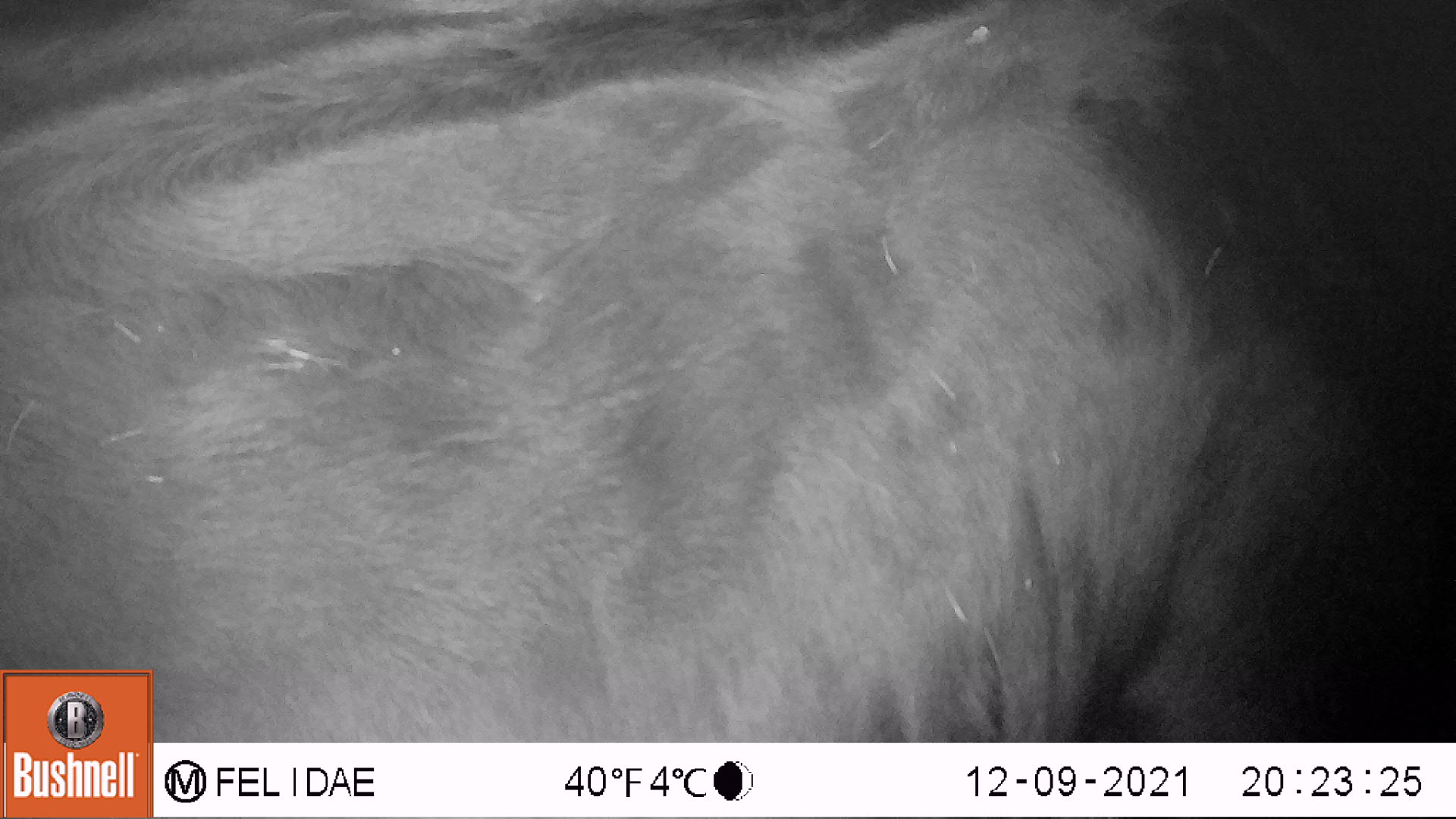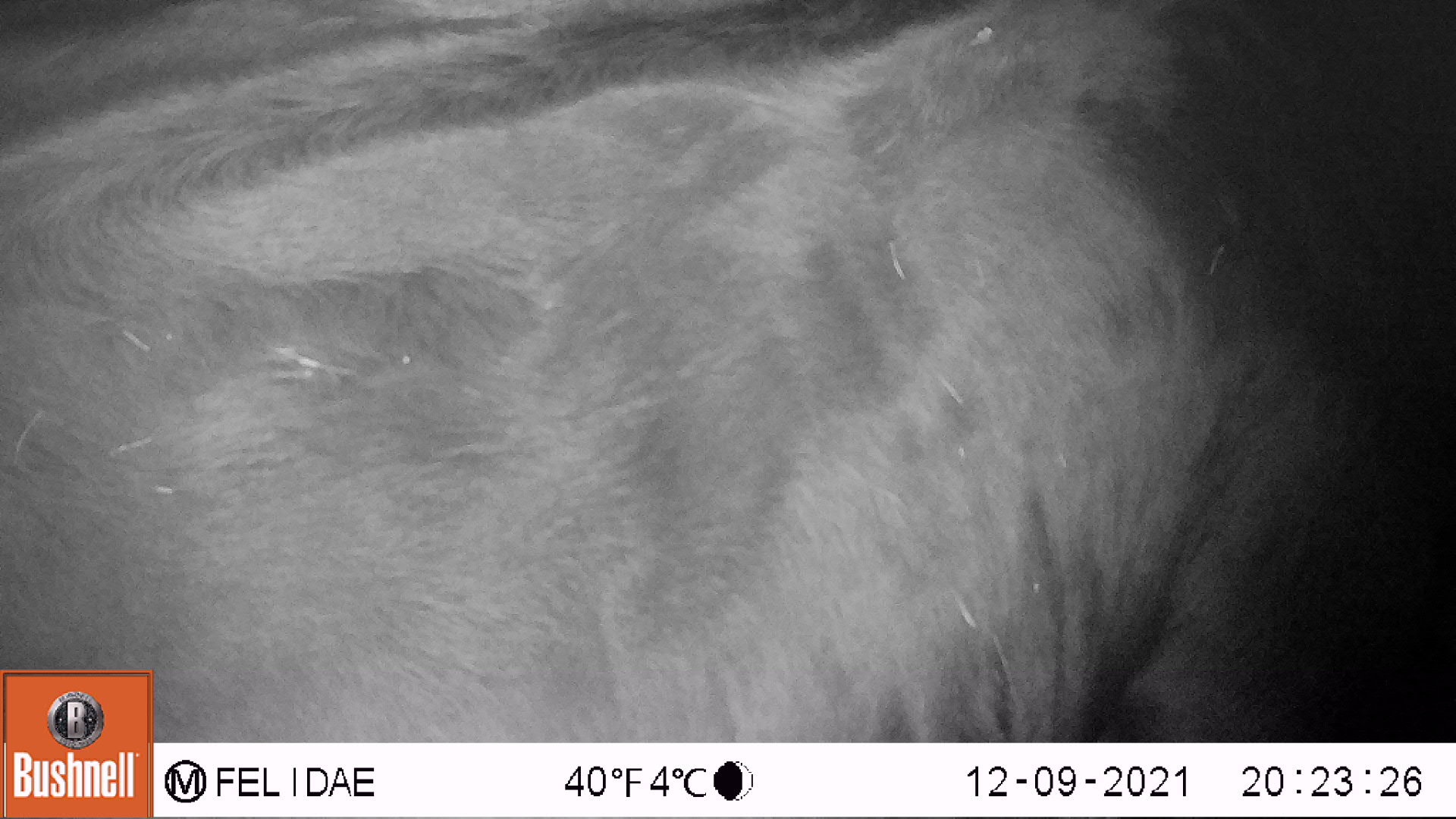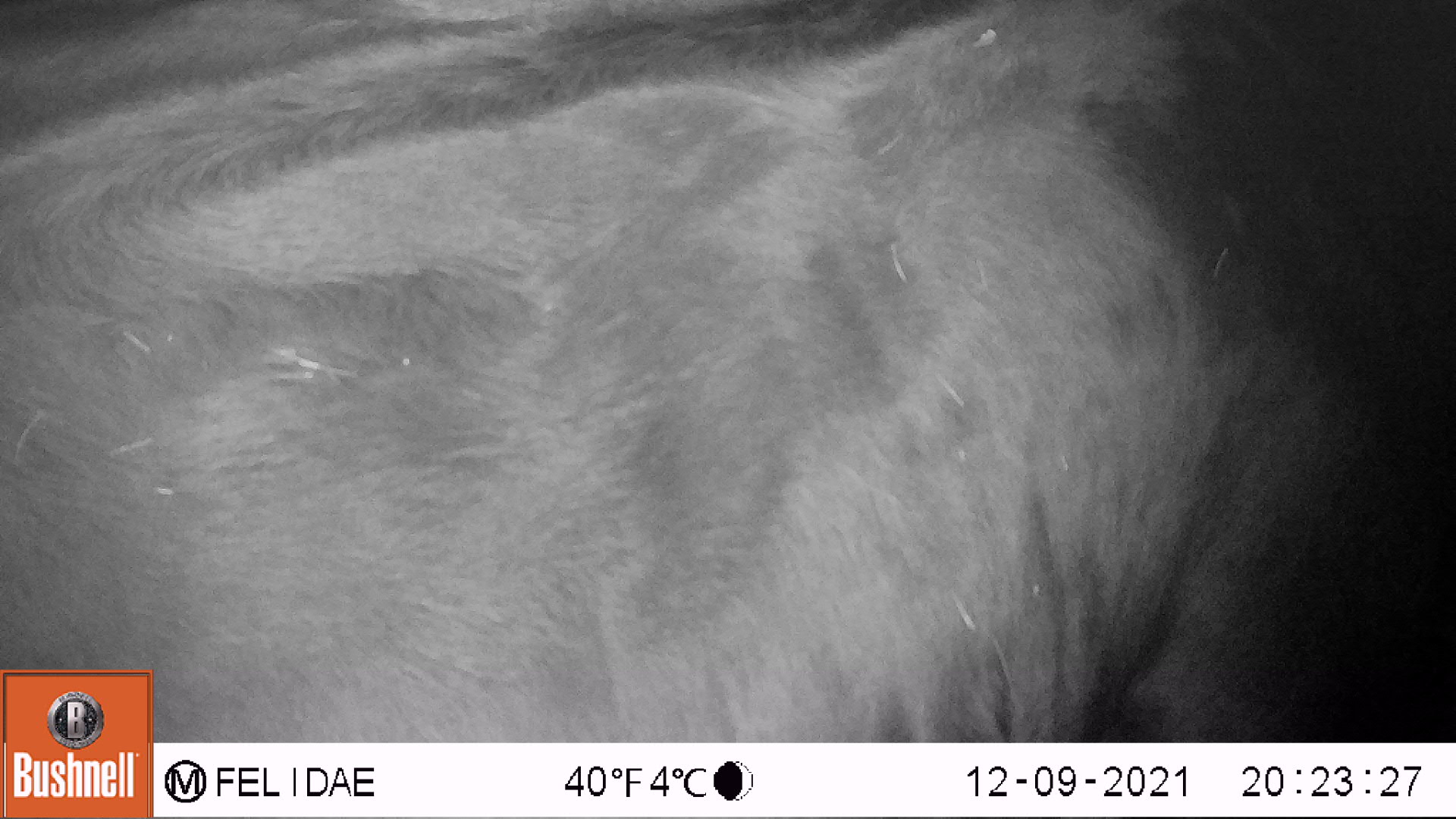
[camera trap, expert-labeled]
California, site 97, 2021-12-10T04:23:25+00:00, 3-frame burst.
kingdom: Animalia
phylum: Chordata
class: Mammalia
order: Artiodactyla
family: Bovidae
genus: Bos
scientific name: Bos taurus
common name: domestic cattle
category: cattle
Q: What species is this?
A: Cattle (domestic cattle) (Bos taurus).